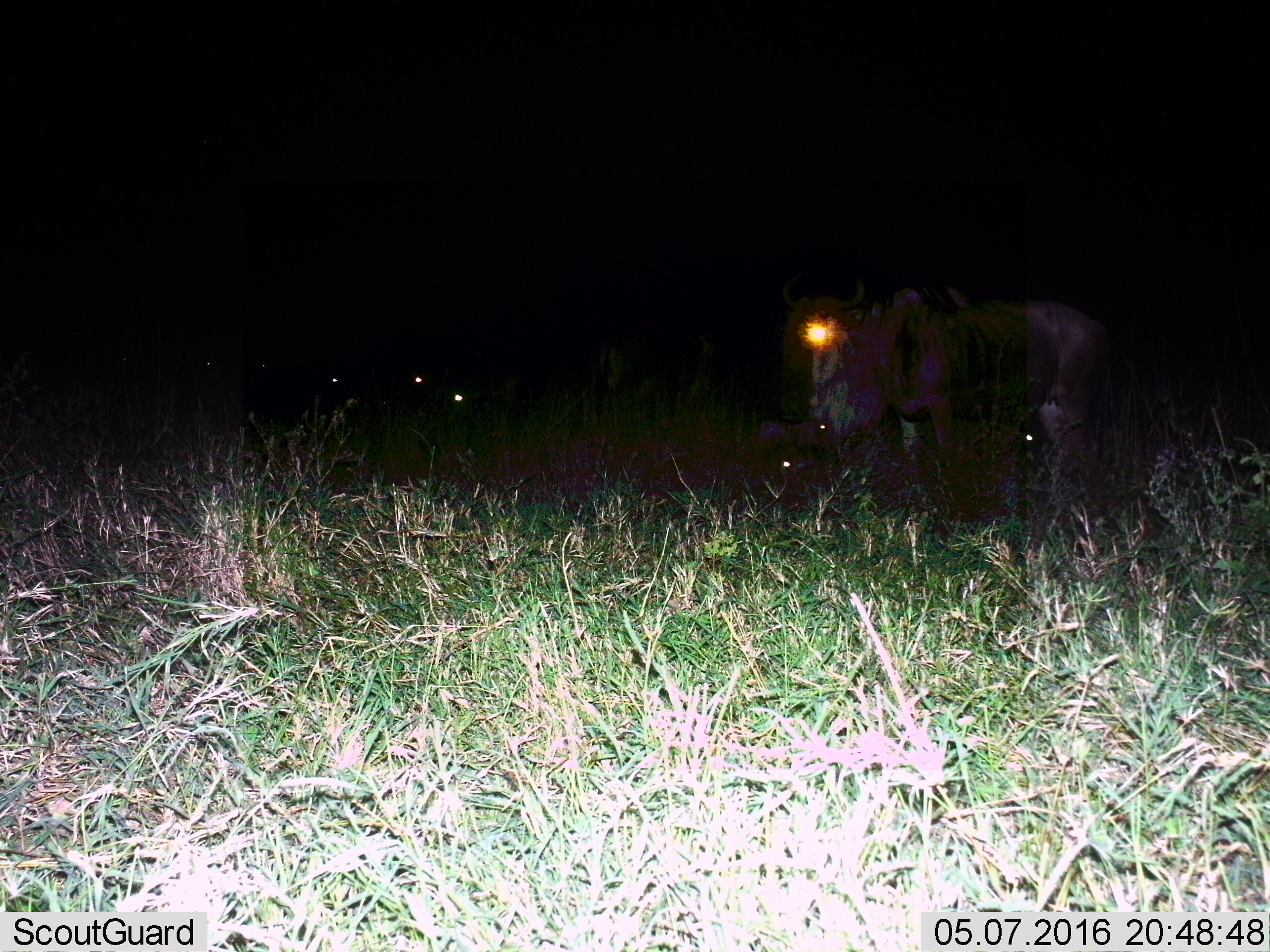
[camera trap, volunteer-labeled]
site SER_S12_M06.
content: unidentified animal